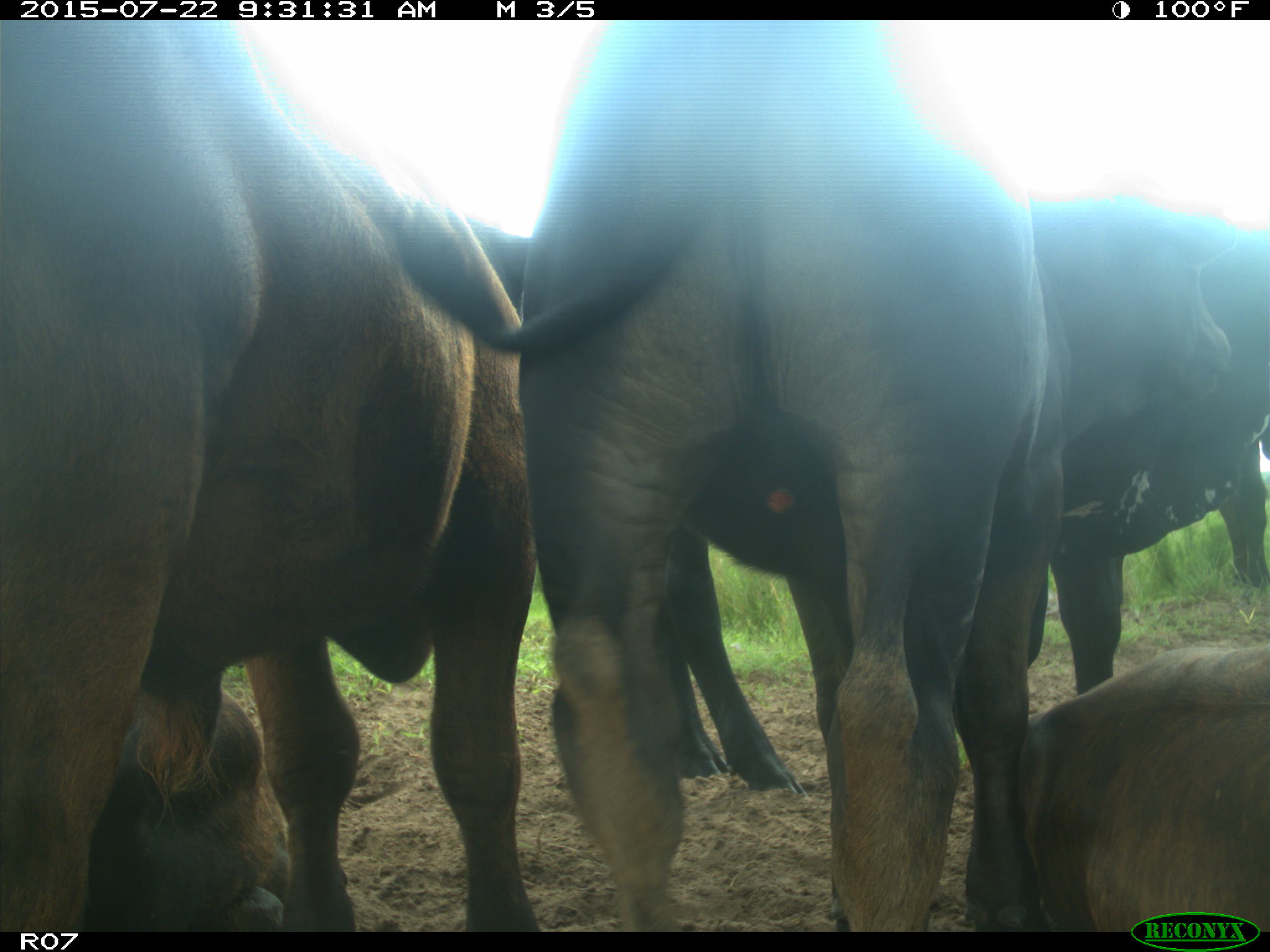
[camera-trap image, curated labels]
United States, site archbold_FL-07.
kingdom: Animalia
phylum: Chordata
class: Mammalia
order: Artiodactyla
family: Bovidae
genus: Bos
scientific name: Bos taurus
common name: domestic cow